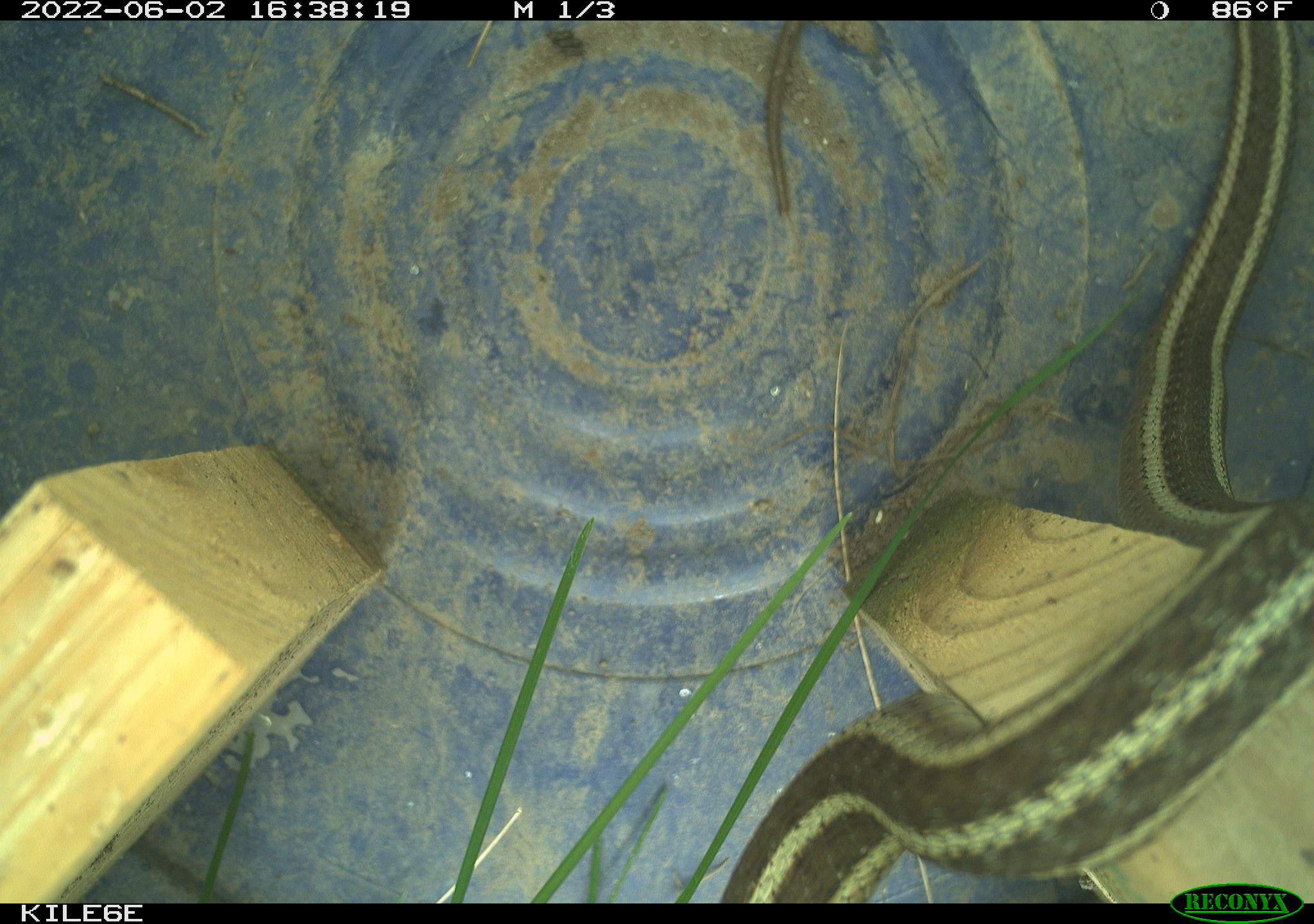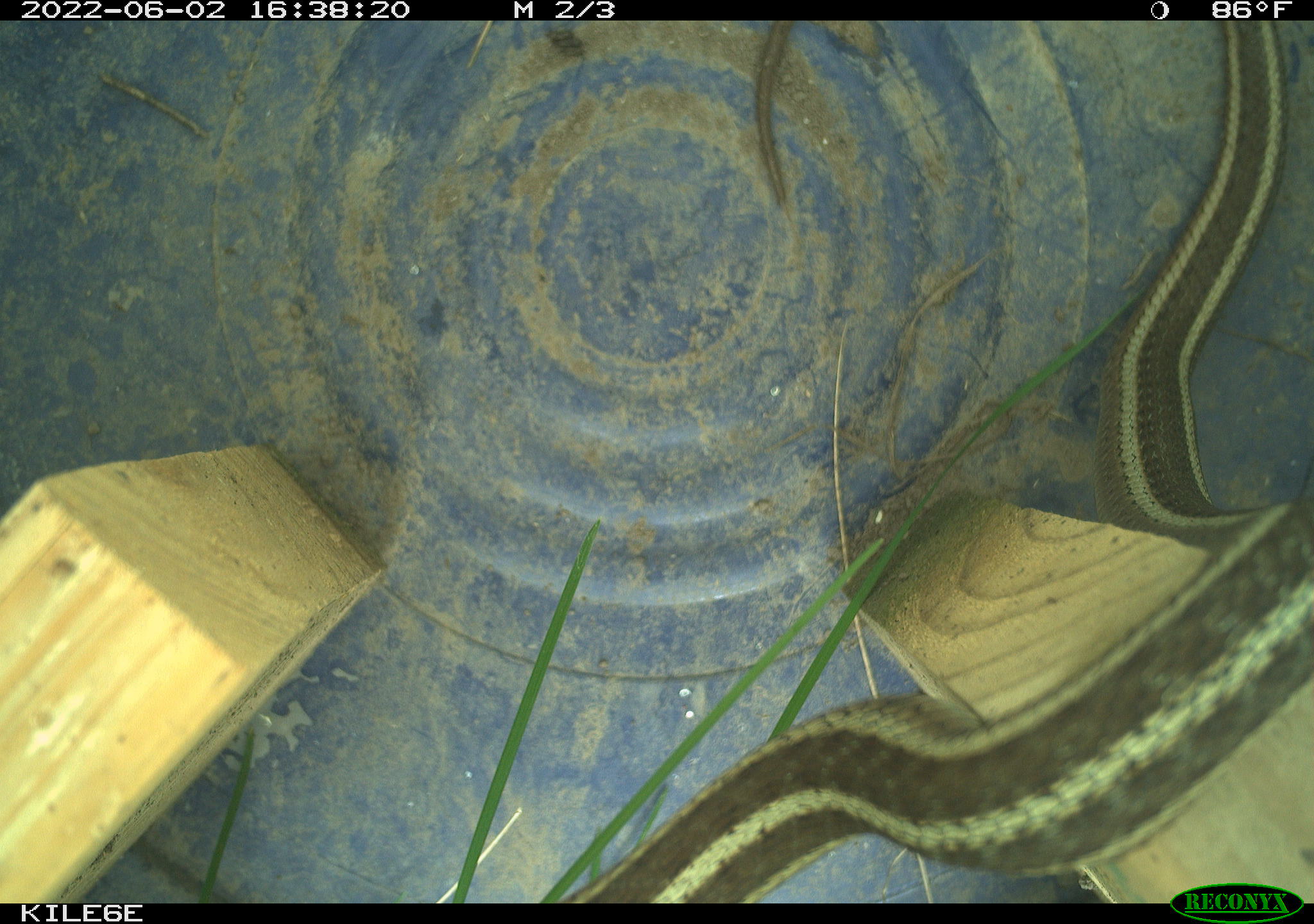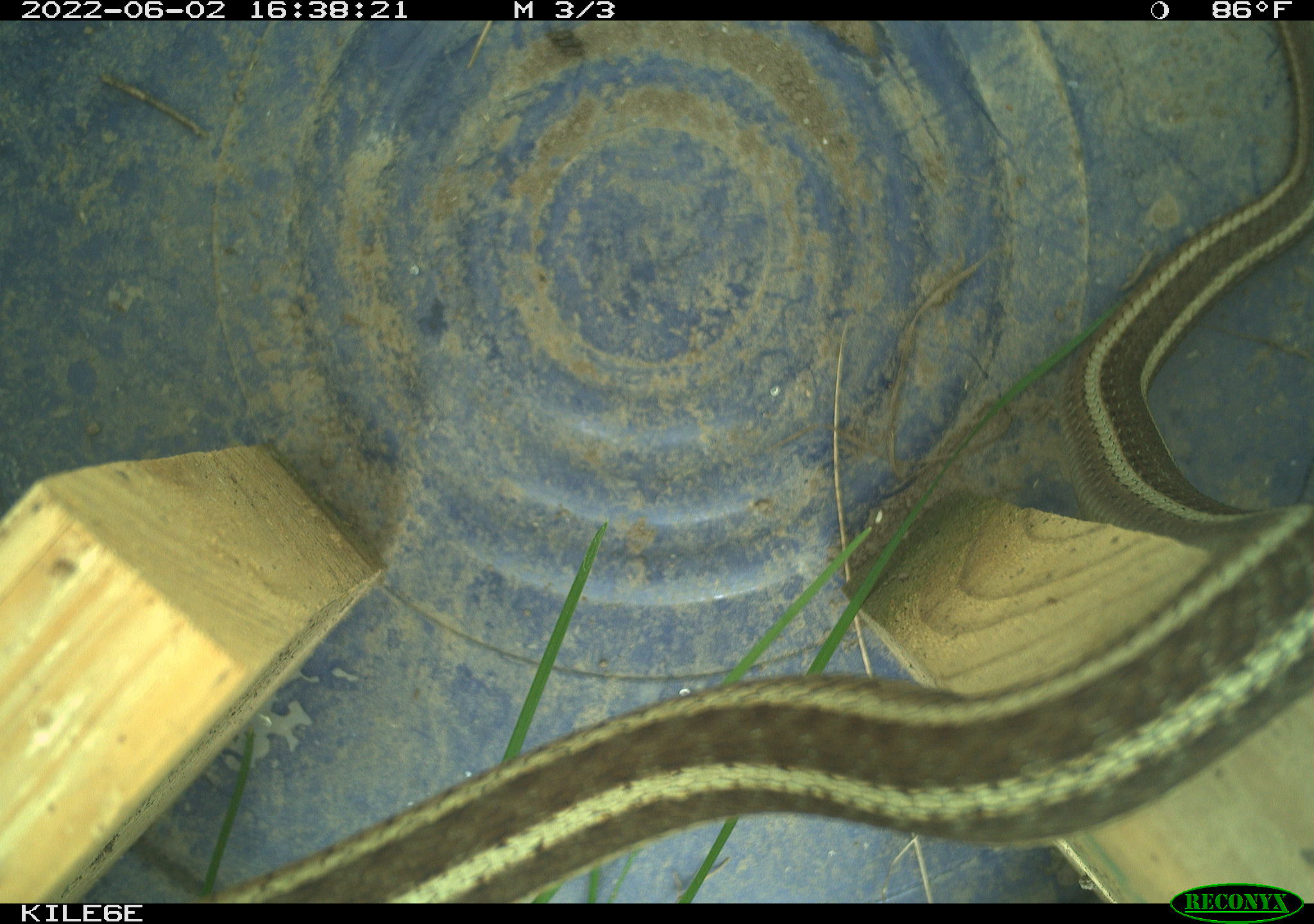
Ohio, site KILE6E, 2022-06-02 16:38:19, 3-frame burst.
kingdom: Animalia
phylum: Chordata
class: Reptilia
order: Squamata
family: Colubridae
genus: Thamnophis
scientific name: Thamnophis sirtalis sirtalis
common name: eastern gartersnake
Eastern gartersnake (Thamnophis sirtalis sirtalis).